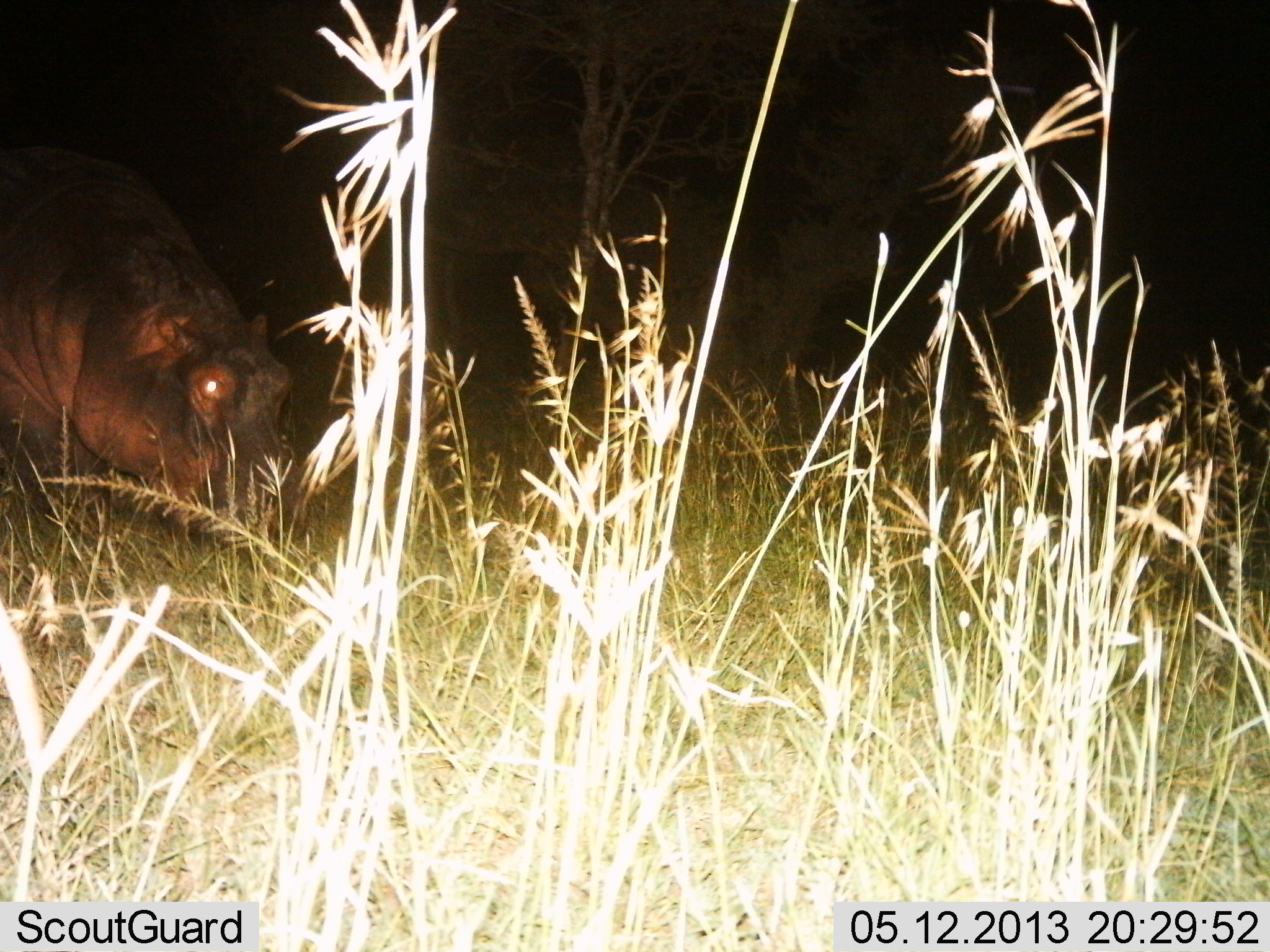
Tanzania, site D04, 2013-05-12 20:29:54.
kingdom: Animalia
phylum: Chordata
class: Mammalia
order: Artiodactyla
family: Hippopotamidae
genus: Hippopotamus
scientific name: Hippopotamus amphibius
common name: hippopotamus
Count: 1.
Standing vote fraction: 38%.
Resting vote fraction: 0%.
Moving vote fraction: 19%.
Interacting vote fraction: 0%.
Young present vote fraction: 0%.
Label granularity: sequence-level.